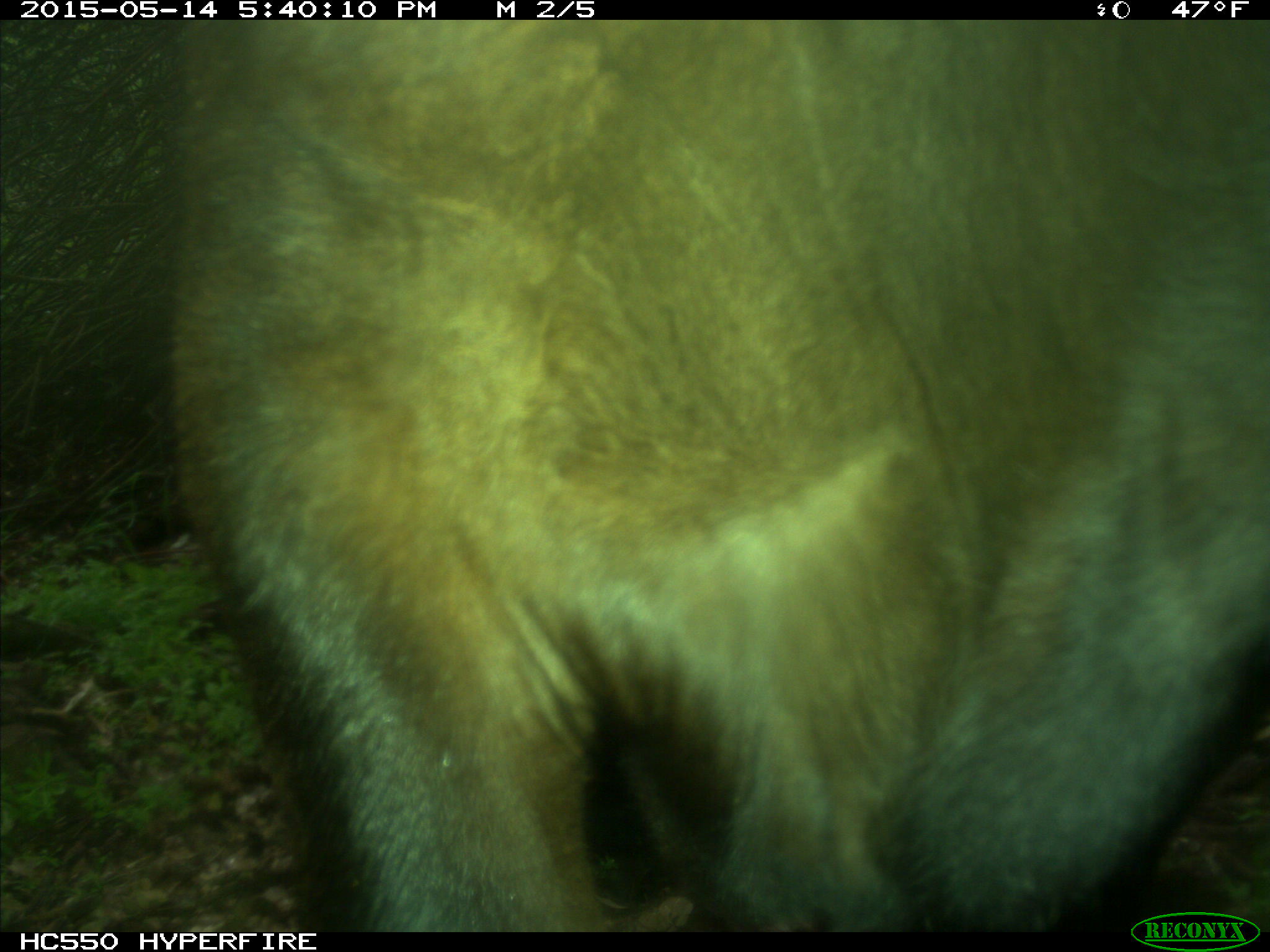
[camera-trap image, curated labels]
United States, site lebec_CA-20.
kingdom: Animalia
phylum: Chordata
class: Mammalia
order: Artiodactyla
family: Bovidae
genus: Bos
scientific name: Bos taurus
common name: domestic cow